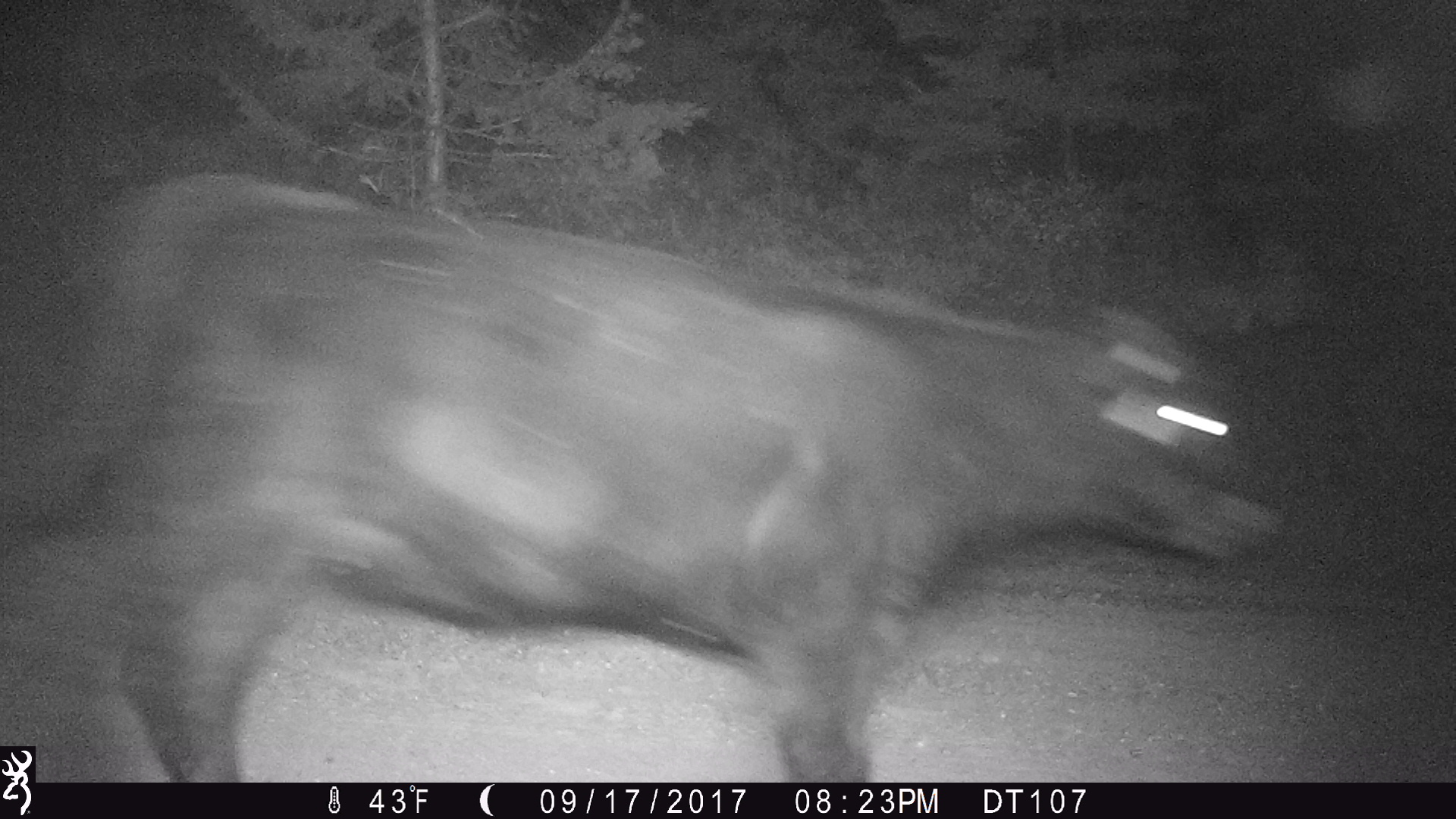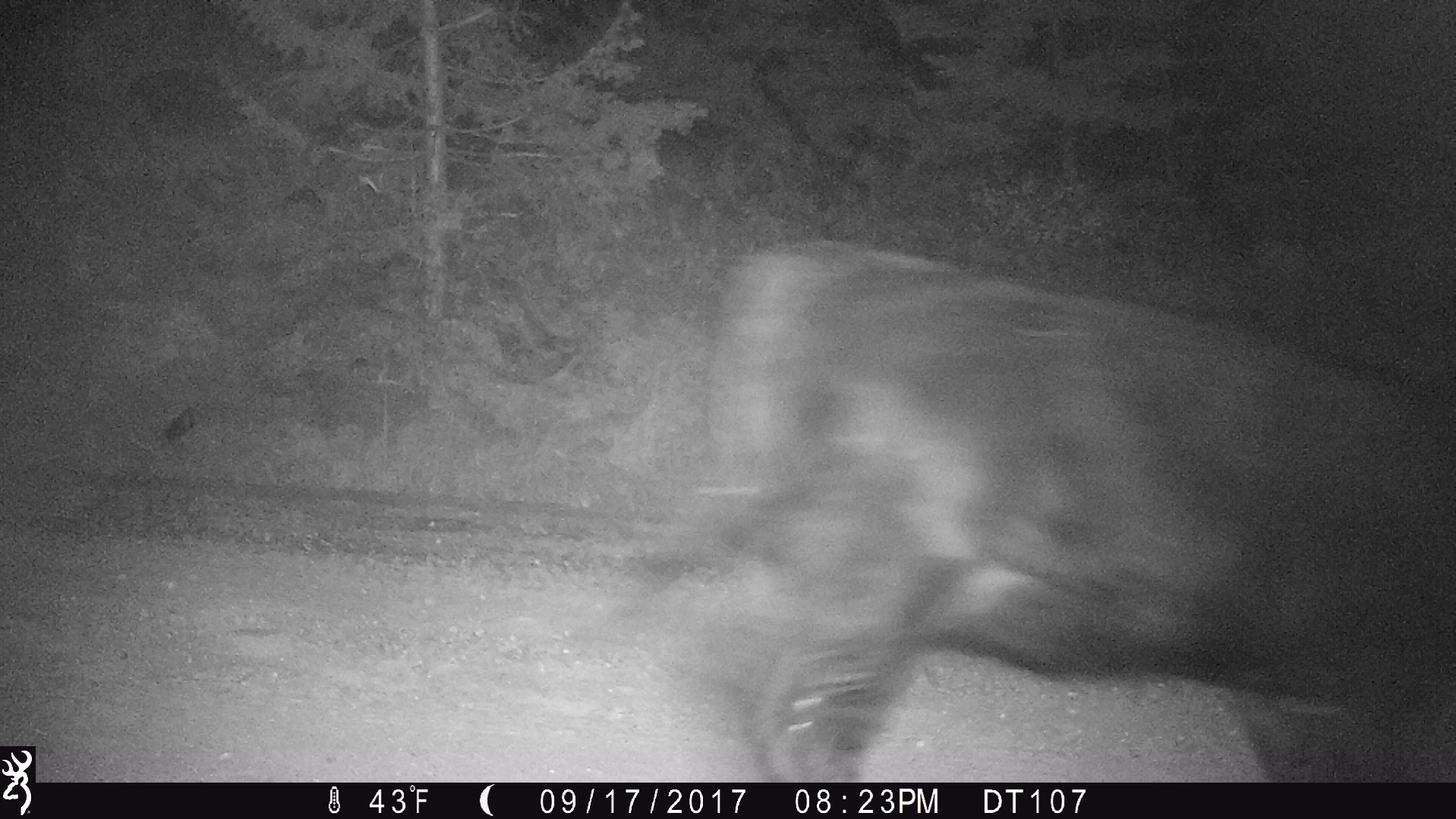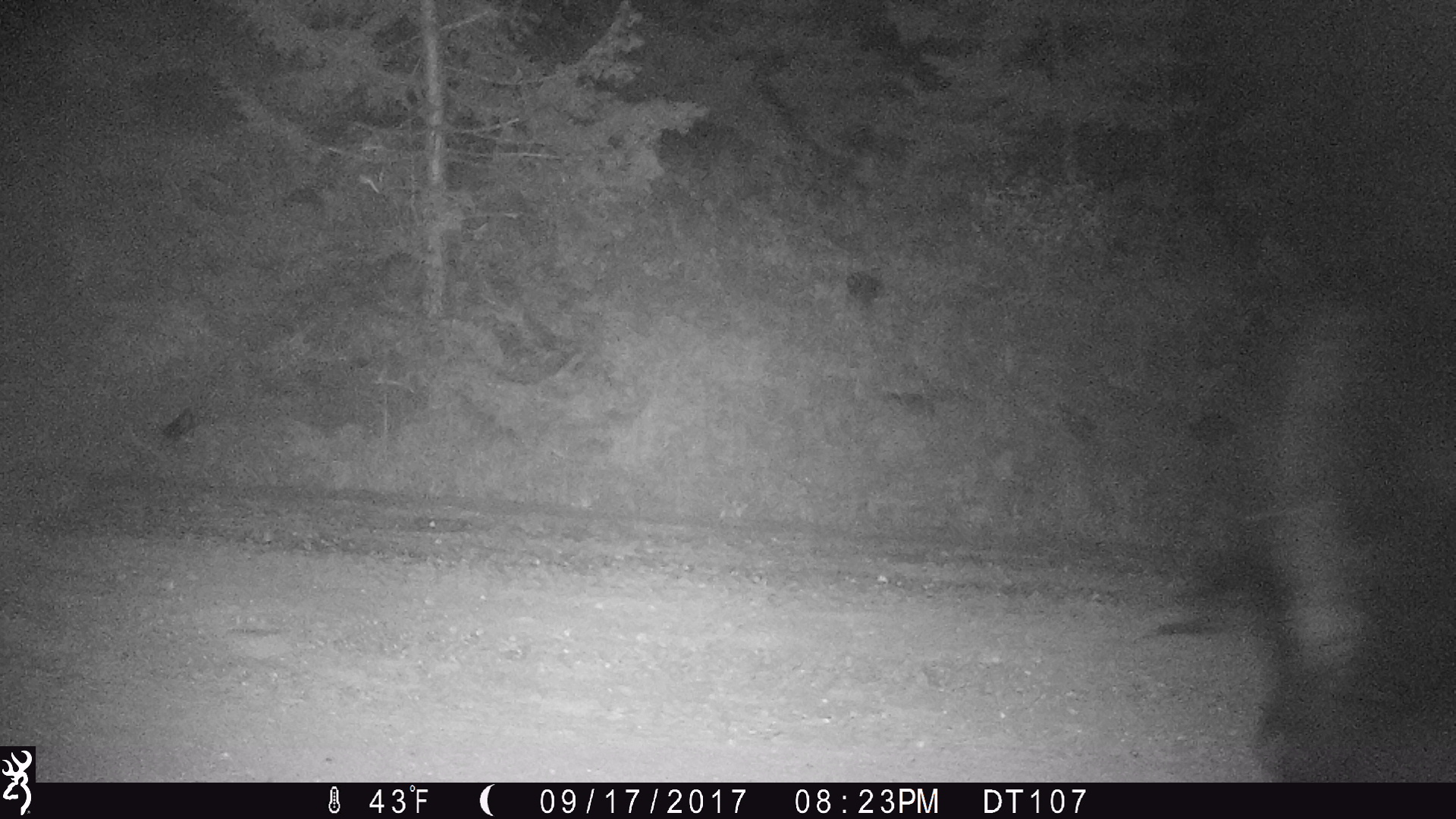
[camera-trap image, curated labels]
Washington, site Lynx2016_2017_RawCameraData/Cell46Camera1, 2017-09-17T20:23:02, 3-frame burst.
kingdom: Animalia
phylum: Chordata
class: Mammalia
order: Artiodactyla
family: Bovidae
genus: Bos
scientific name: Bos taurus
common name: domestic cattle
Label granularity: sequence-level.